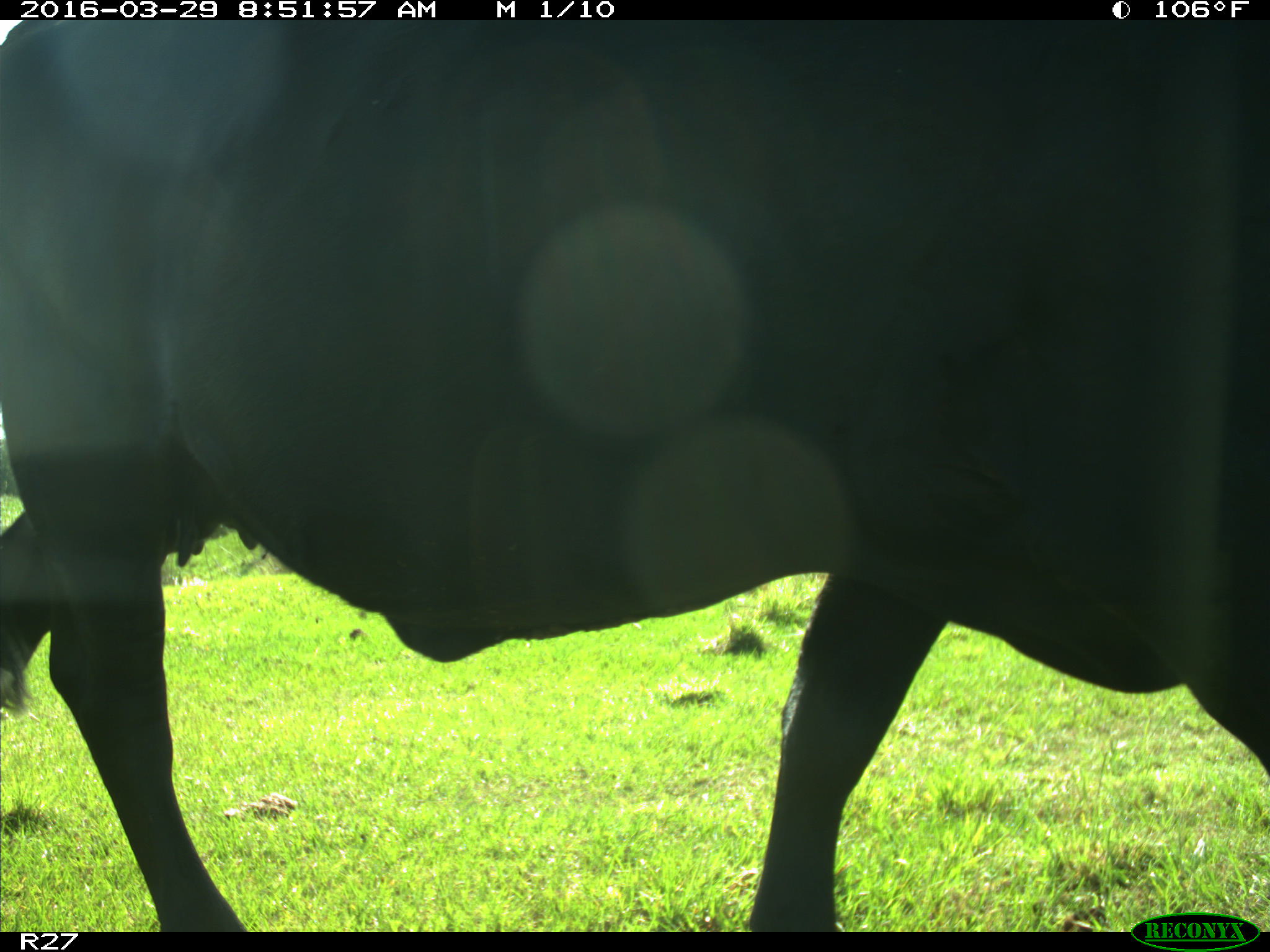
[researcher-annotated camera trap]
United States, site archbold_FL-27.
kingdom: Animalia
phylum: Chordata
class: Mammalia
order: Artiodactyla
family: Bovidae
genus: Bos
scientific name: Bos taurus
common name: domestic cow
Bos taurus (domestic cow).